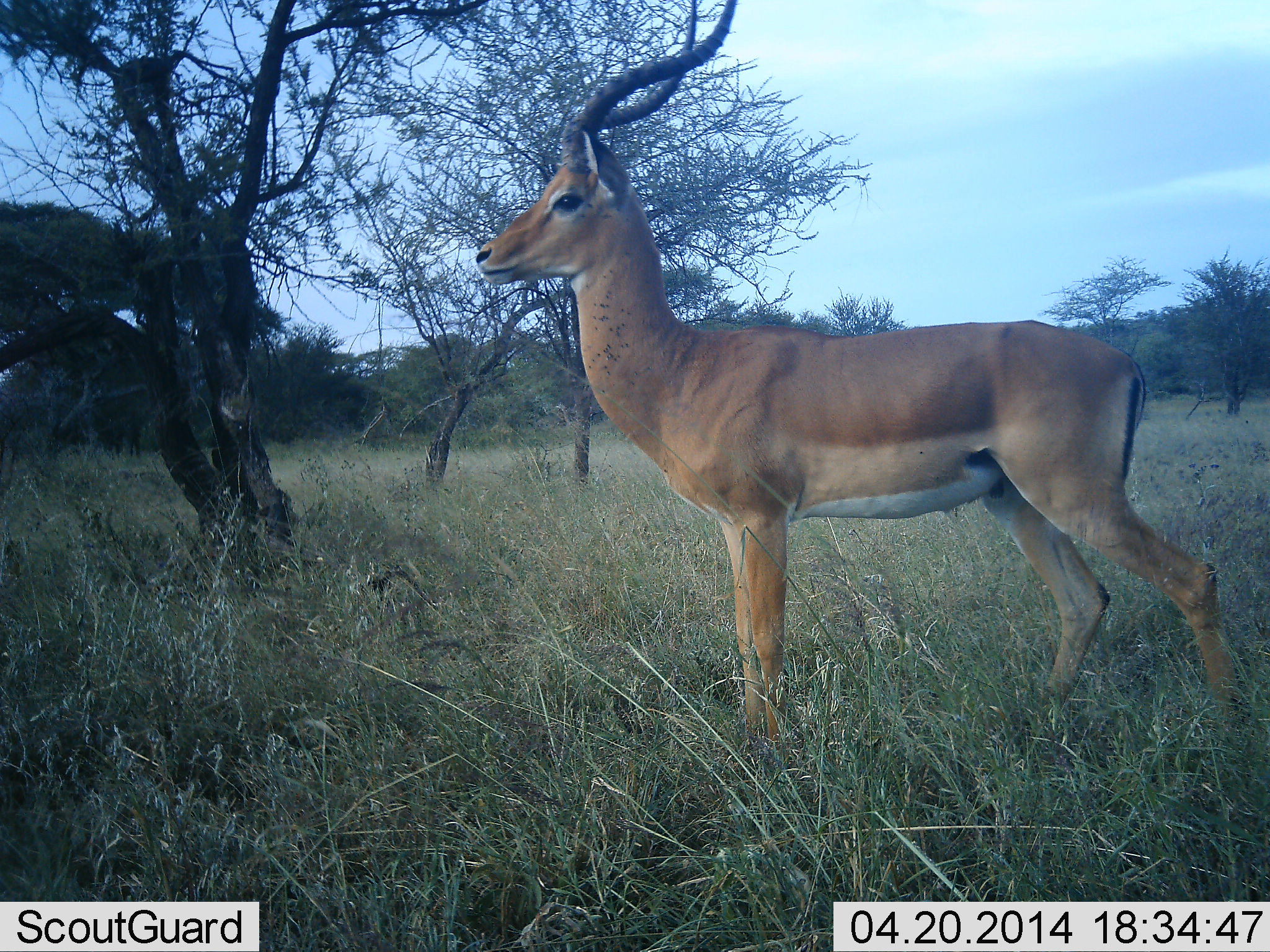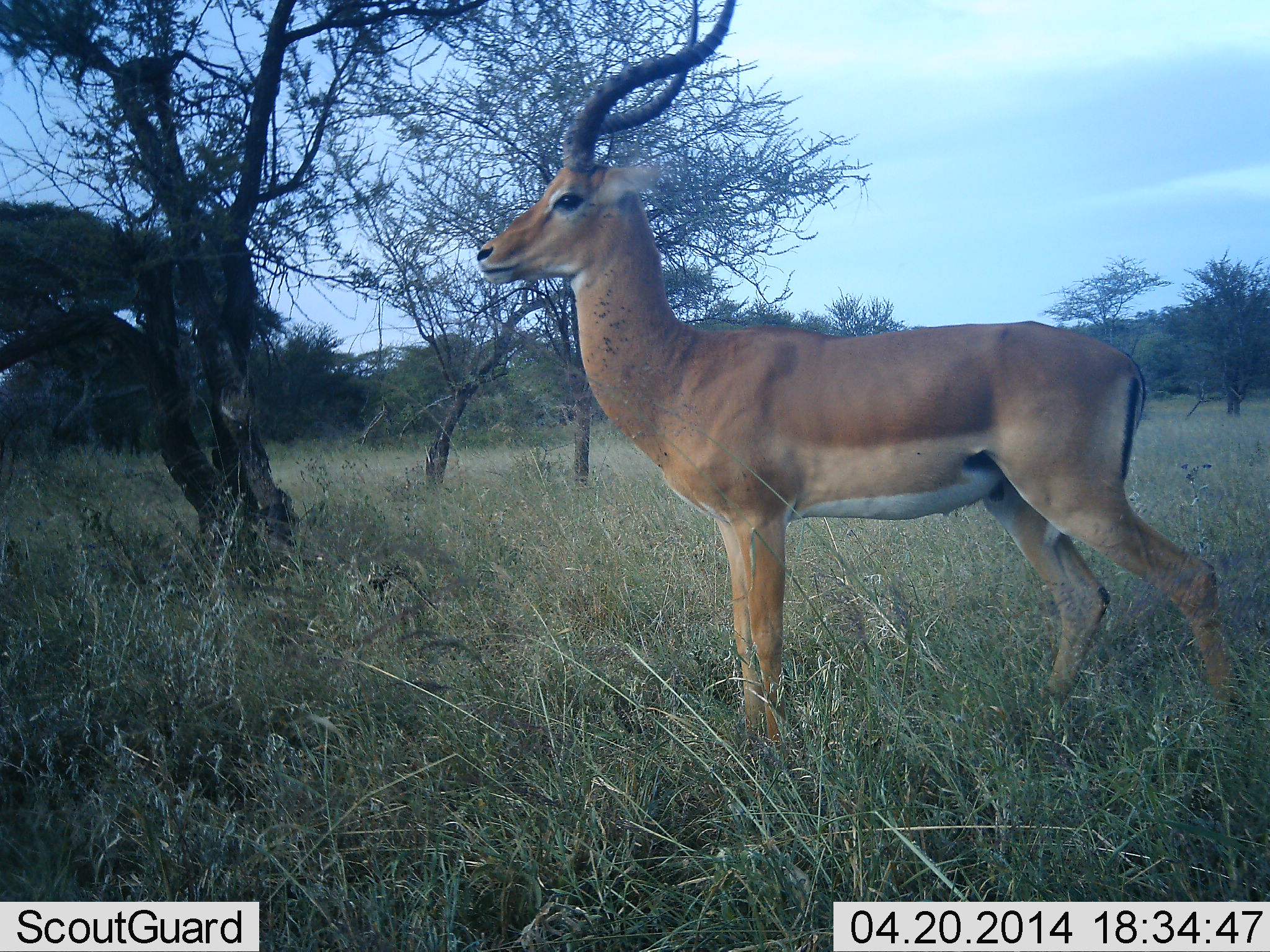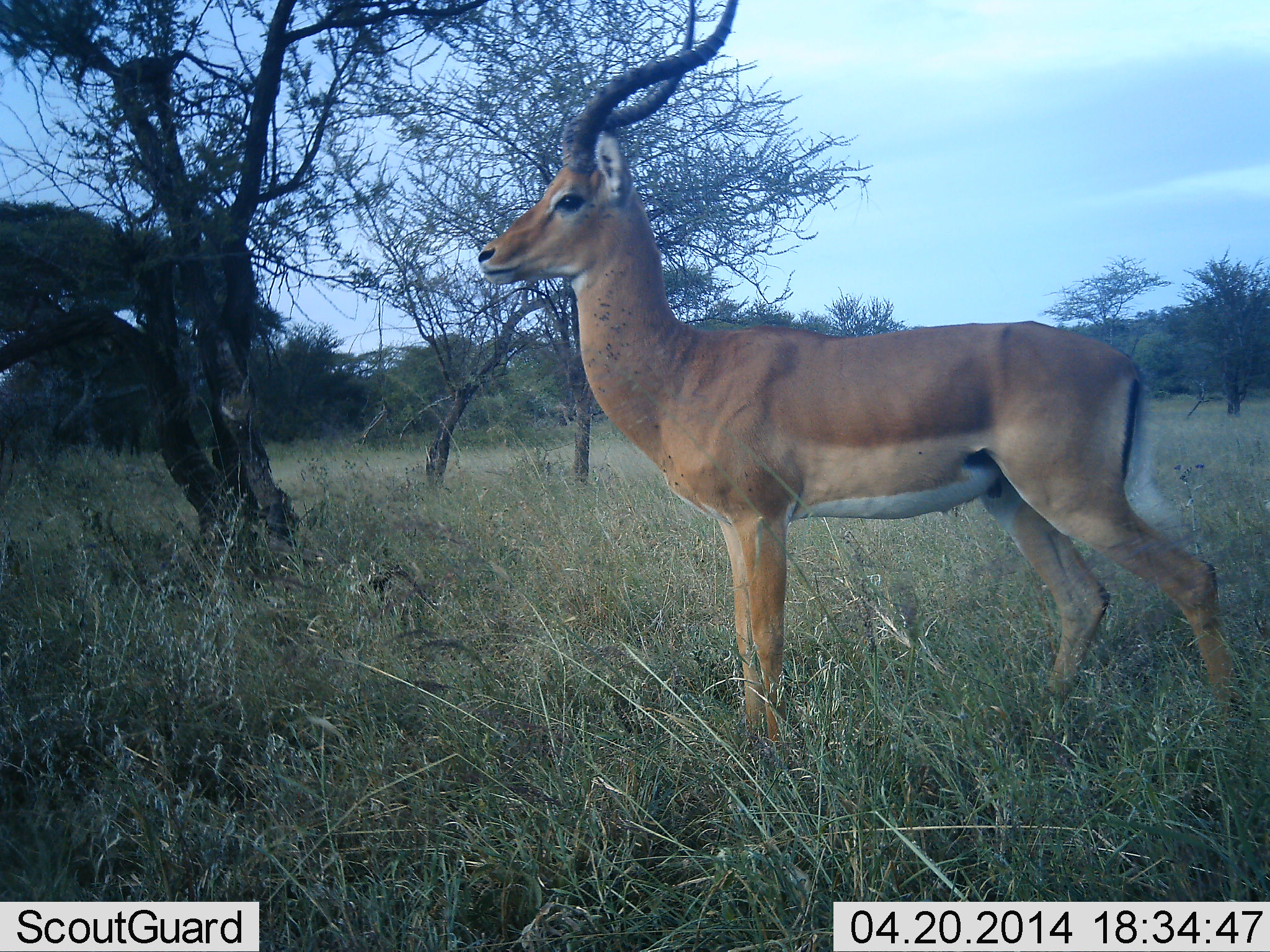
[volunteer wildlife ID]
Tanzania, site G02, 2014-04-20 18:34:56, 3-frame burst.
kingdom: Animalia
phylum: Chordata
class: Mammalia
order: Artiodactyla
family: Bovidae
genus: Aepyceros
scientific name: Aepyceros melampus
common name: impala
Impala (Aepyceros melampus), count 1. Behavior (volunteer vote fractions): standing 100%, resting 0%, moving 0%, interacting 0%. Young present (vote fraction): 0%. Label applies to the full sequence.